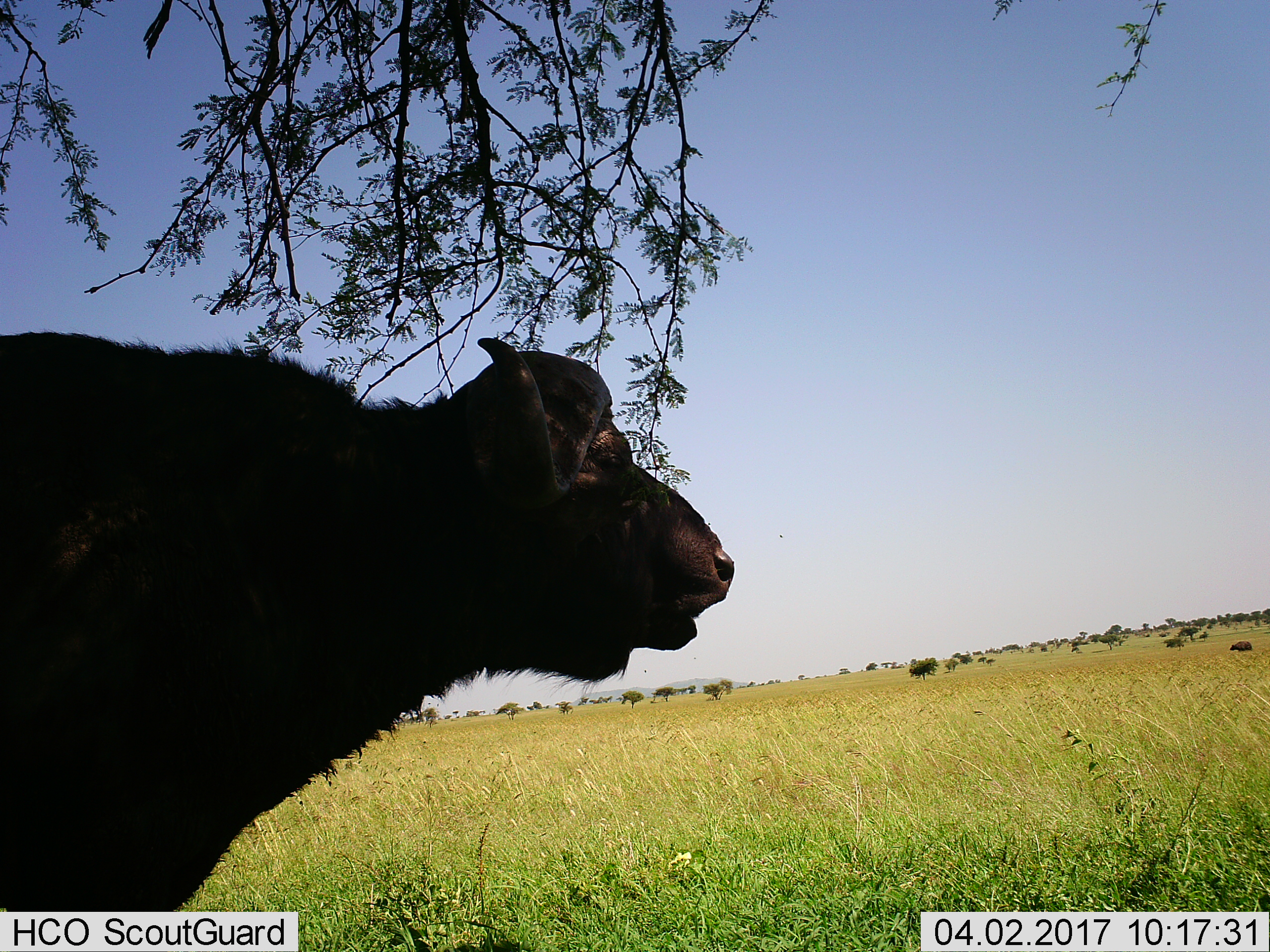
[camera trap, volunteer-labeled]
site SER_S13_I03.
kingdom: Animalia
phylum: Chordata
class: Mammalia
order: Artiodactyla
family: Bovidae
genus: Syncerus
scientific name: Syncerus caffer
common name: african buffalo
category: buffalo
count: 1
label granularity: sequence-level